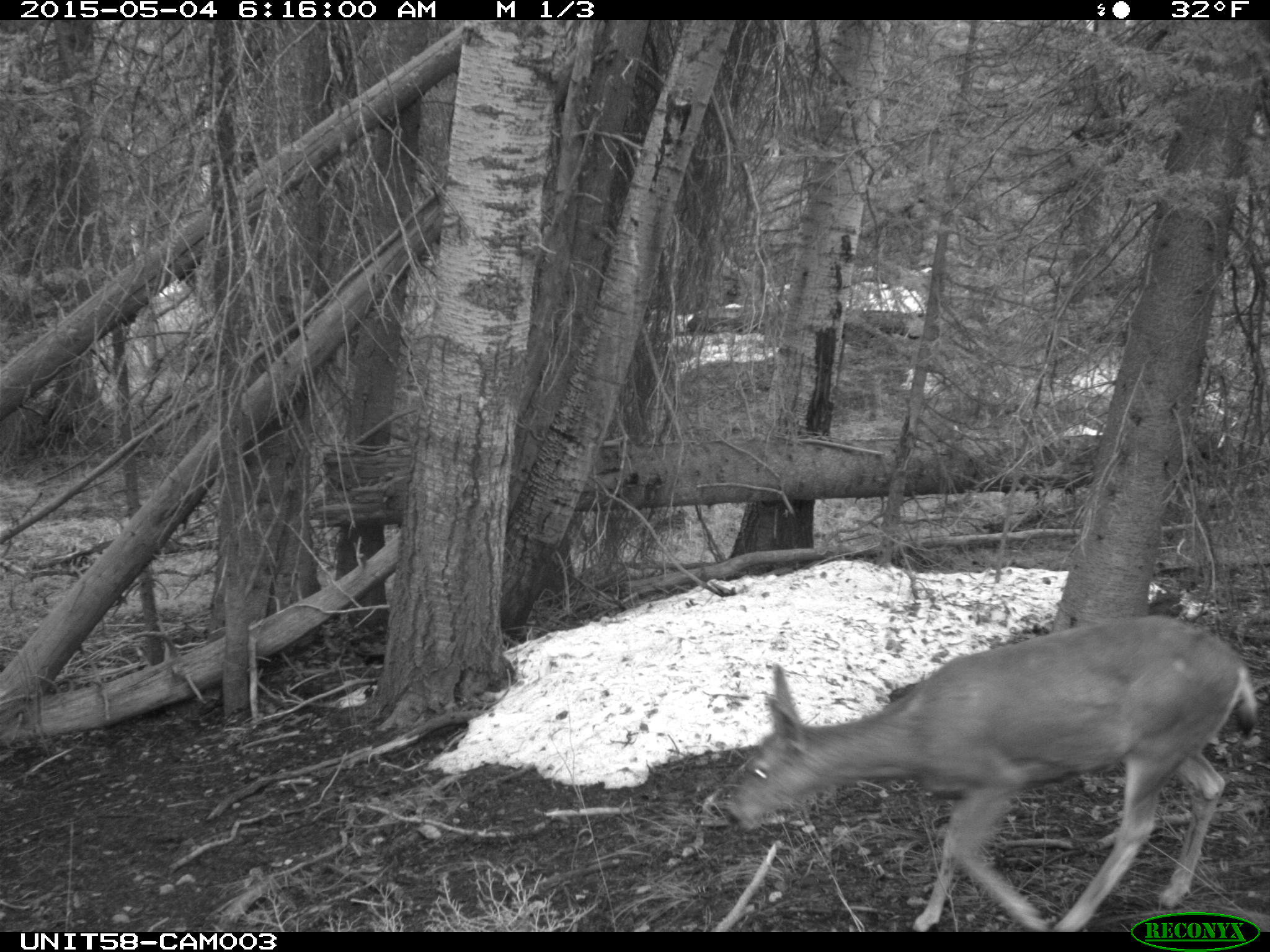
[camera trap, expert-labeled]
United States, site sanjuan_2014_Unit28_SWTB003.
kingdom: Animalia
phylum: Chordata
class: Mammalia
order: Artiodactyla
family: Cervidae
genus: Odocoileus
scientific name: Odocoileus hemionus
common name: mule deer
Odocoileus hemionus (mule deer).